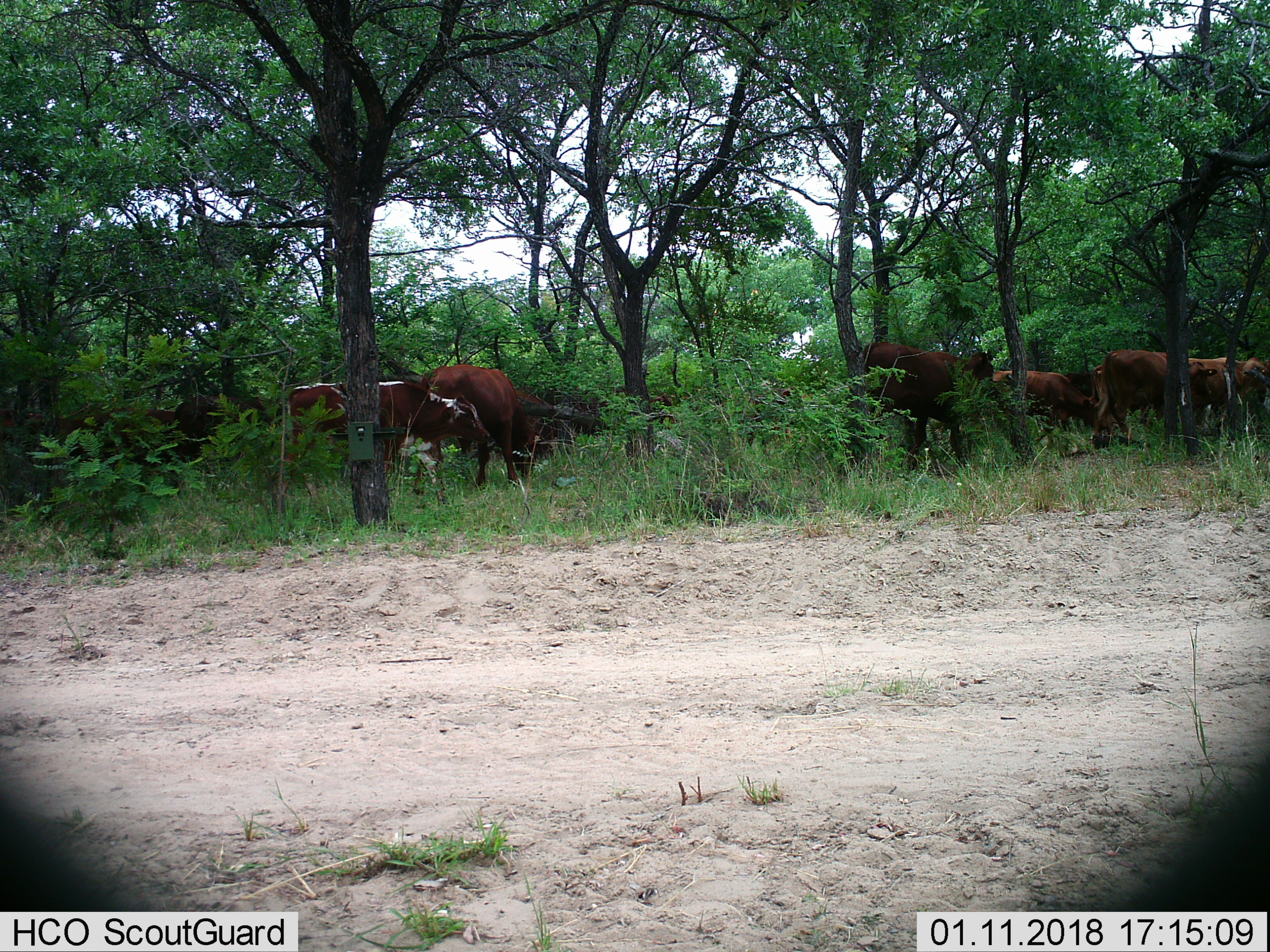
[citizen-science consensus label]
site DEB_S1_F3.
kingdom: Animalia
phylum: Chordata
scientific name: Vertebrata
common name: domestic animal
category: domesticanimal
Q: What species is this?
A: Domesticanimal (domestic animal) (Vertebrata).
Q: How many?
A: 8.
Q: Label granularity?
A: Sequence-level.